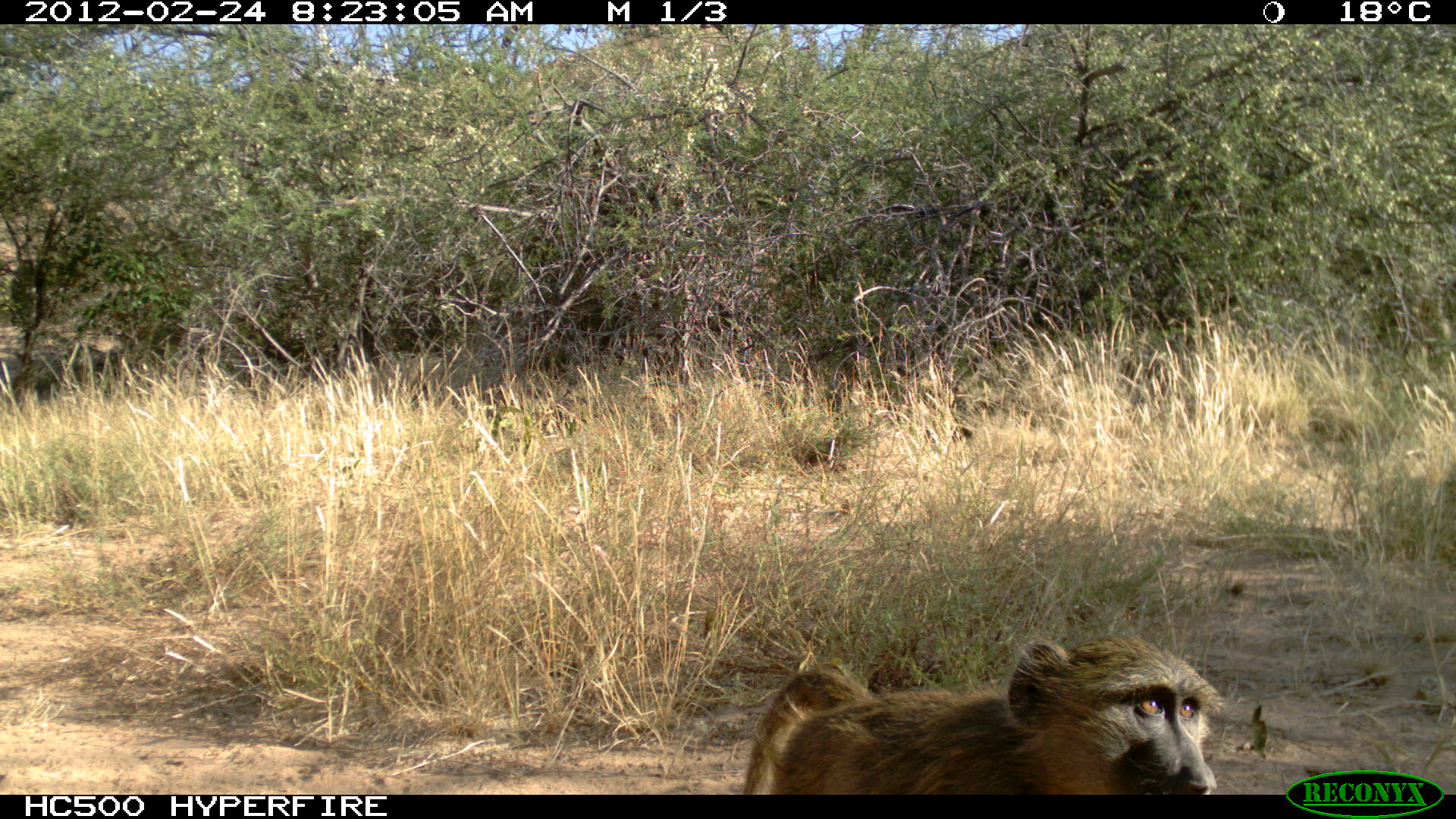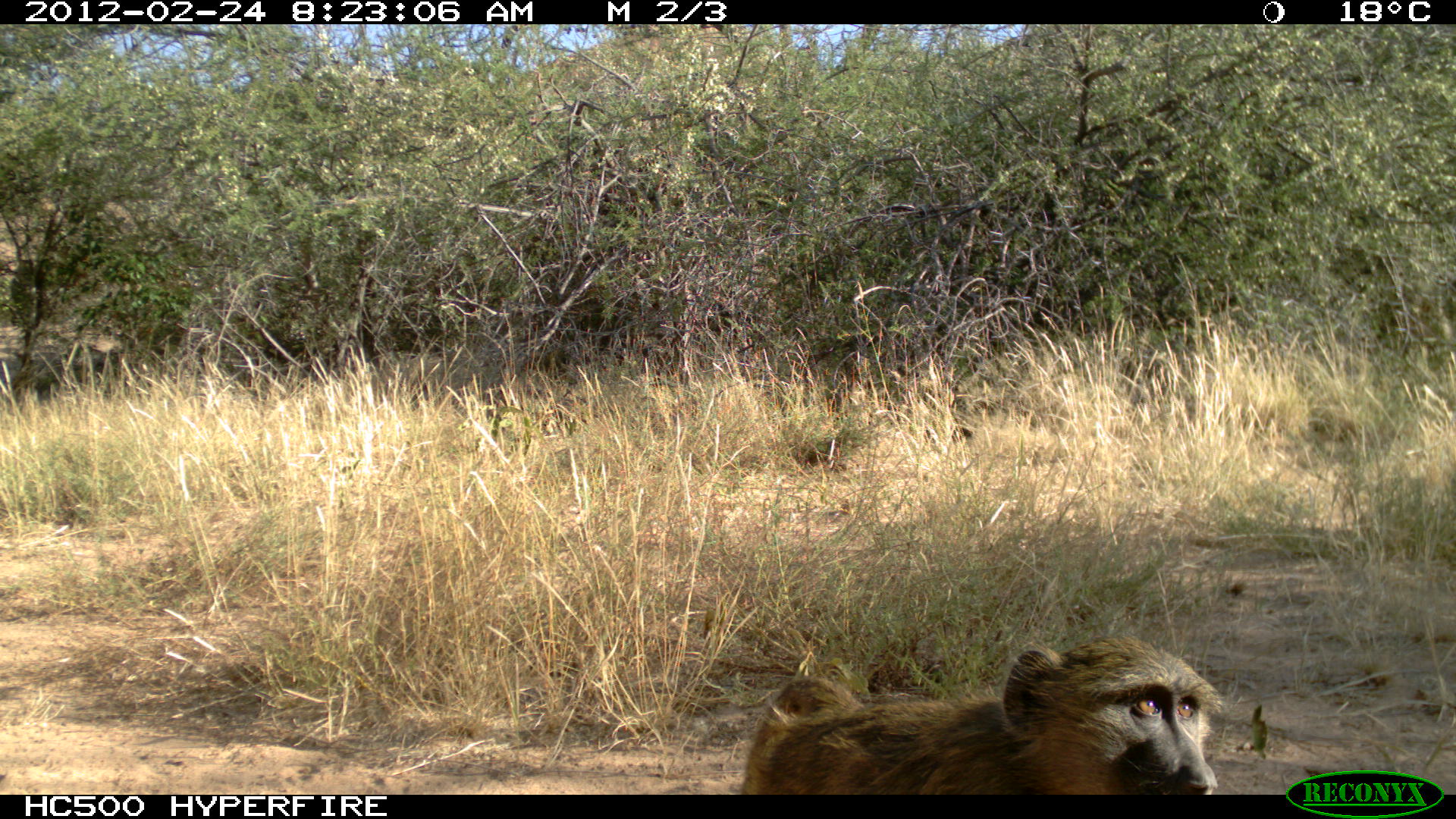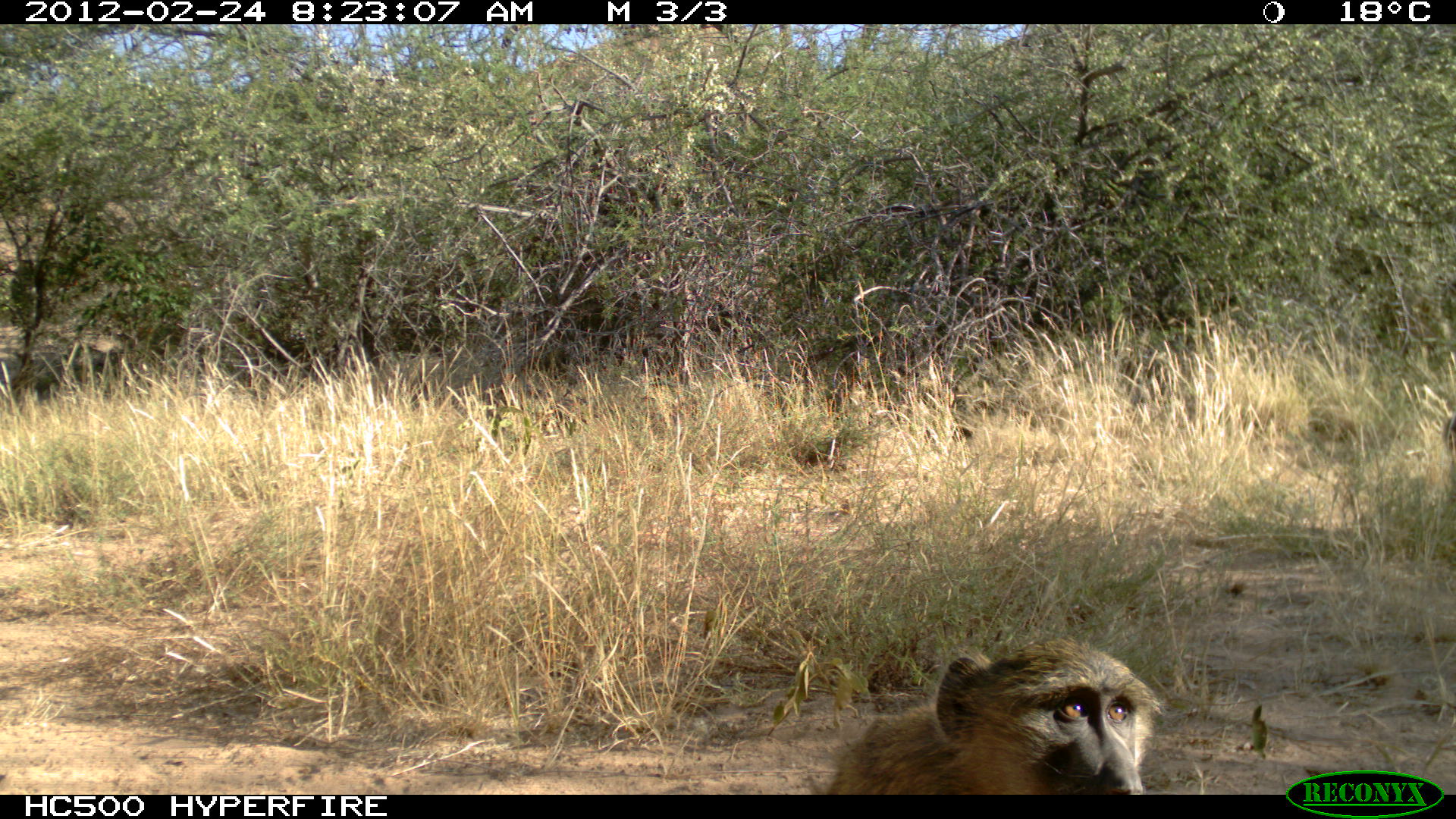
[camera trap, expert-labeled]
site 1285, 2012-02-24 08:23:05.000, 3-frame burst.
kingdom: Animalia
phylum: Chordata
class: Mammalia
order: Primates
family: Cercopithecidae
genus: Papio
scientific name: Papio anubis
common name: olive baboon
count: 1